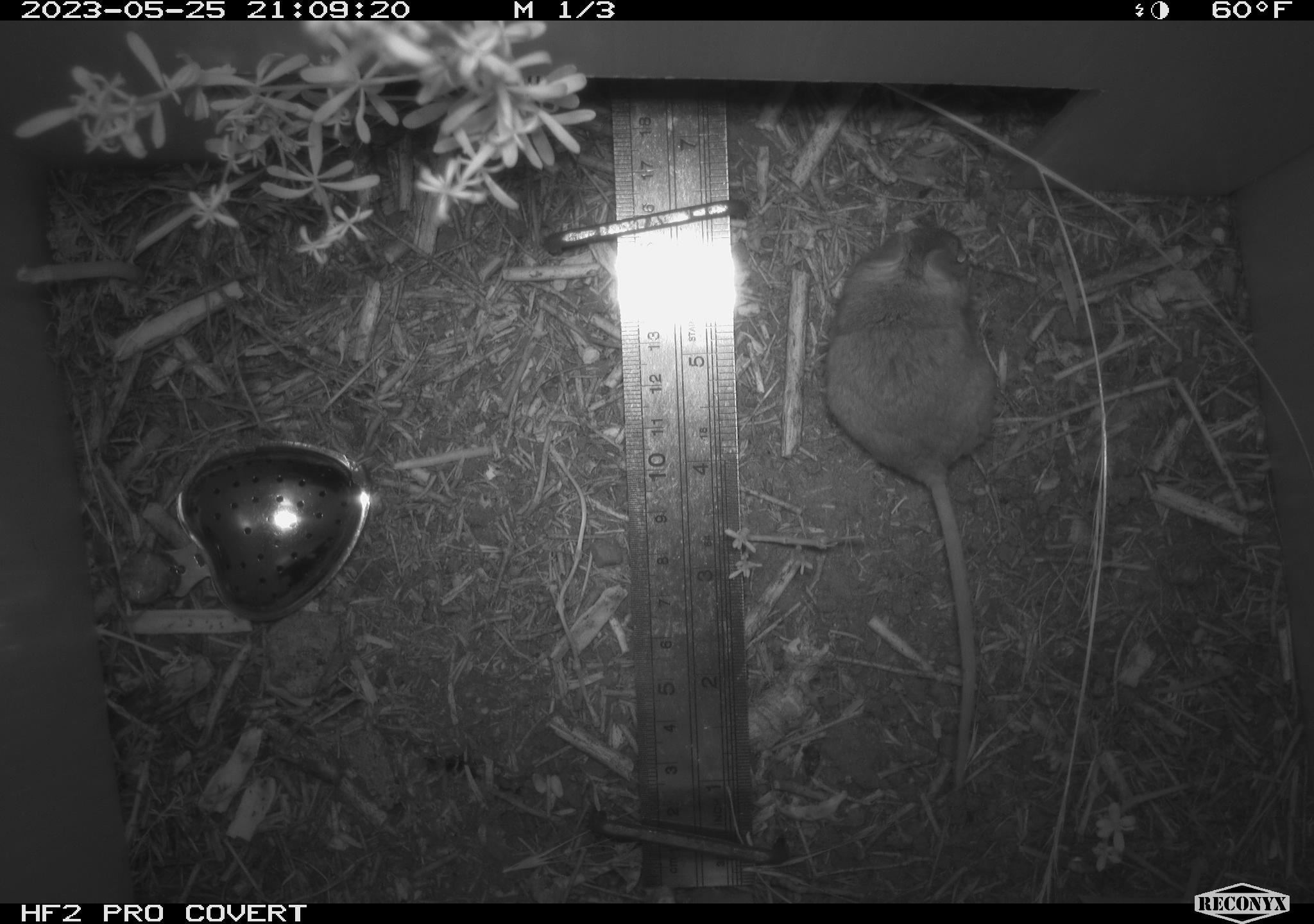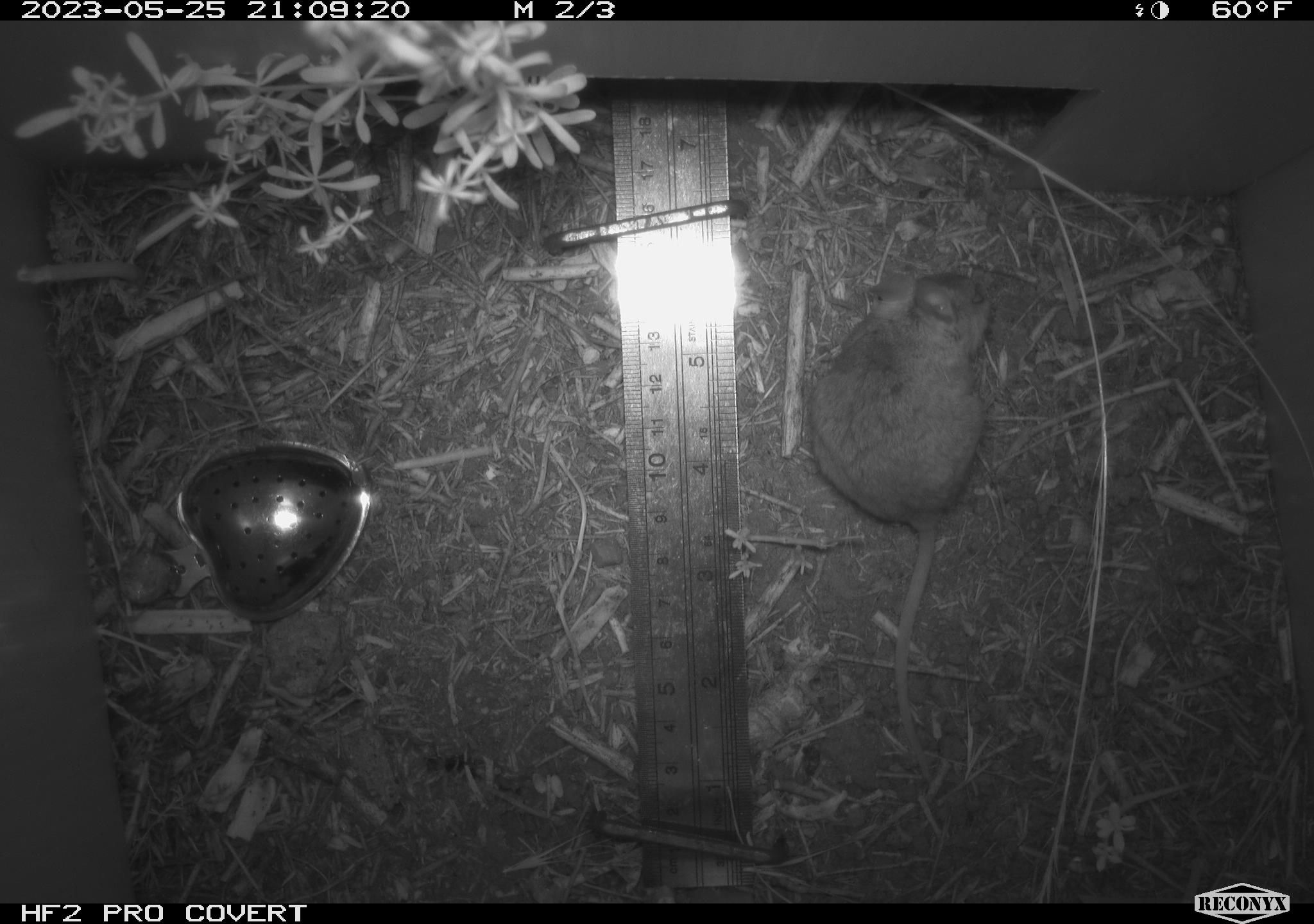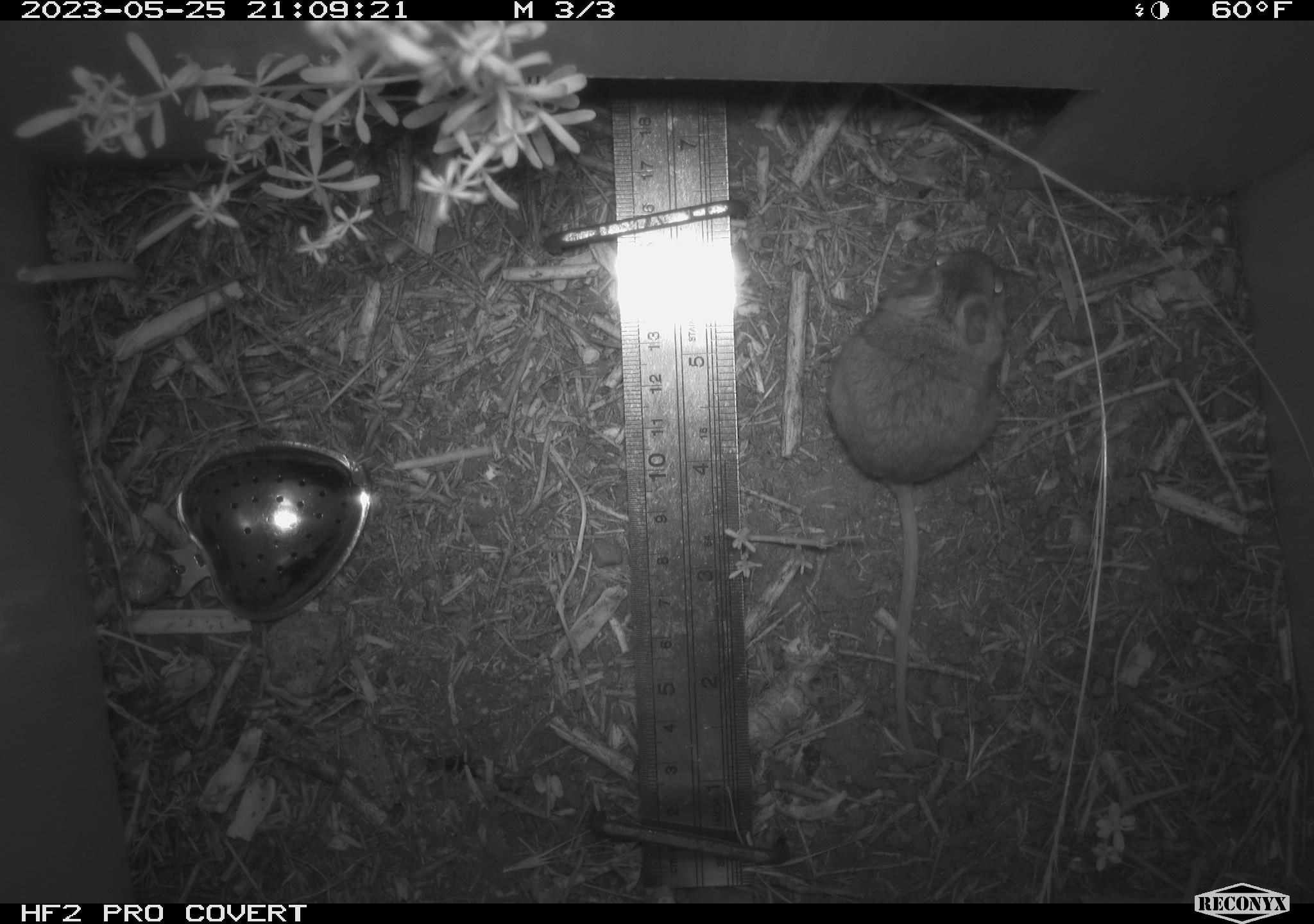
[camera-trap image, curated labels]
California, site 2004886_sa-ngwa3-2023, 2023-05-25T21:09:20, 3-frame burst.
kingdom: Animalia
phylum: Chordata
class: Mammalia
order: Rodentia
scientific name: Rodentia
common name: mouse species